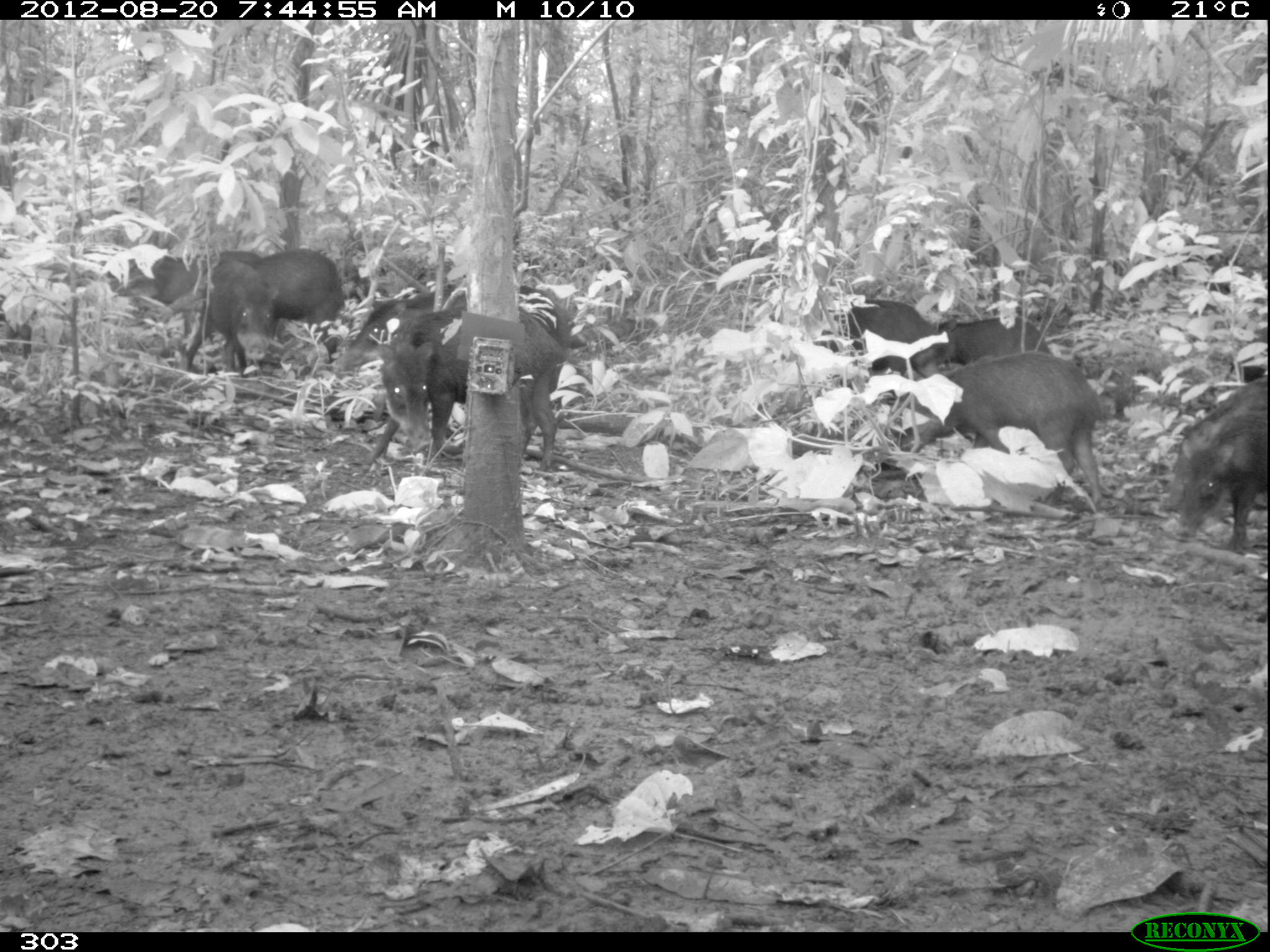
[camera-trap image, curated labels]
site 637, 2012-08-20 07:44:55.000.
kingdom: Animalia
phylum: Chordata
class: Mammalia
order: Artiodactyla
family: Tayassuidae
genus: Tayassu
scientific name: Tayassu pecari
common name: white-lipped peccary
Tayassu pecari (white-lipped peccary).